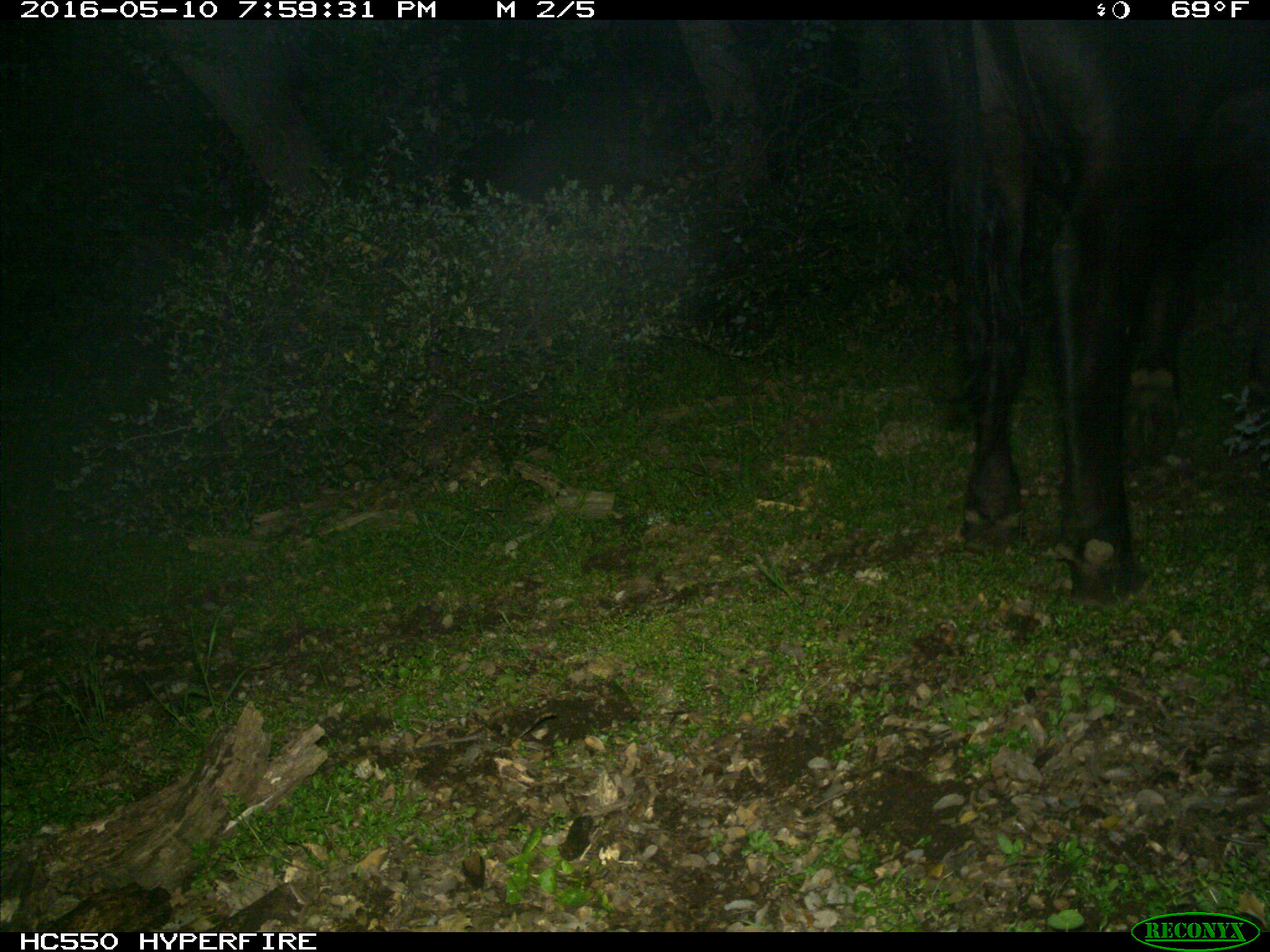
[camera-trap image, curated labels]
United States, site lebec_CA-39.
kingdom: Animalia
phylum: Chordata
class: Mammalia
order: Artiodactyla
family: Bovidae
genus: Bos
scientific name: Bos taurus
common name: domestic cow